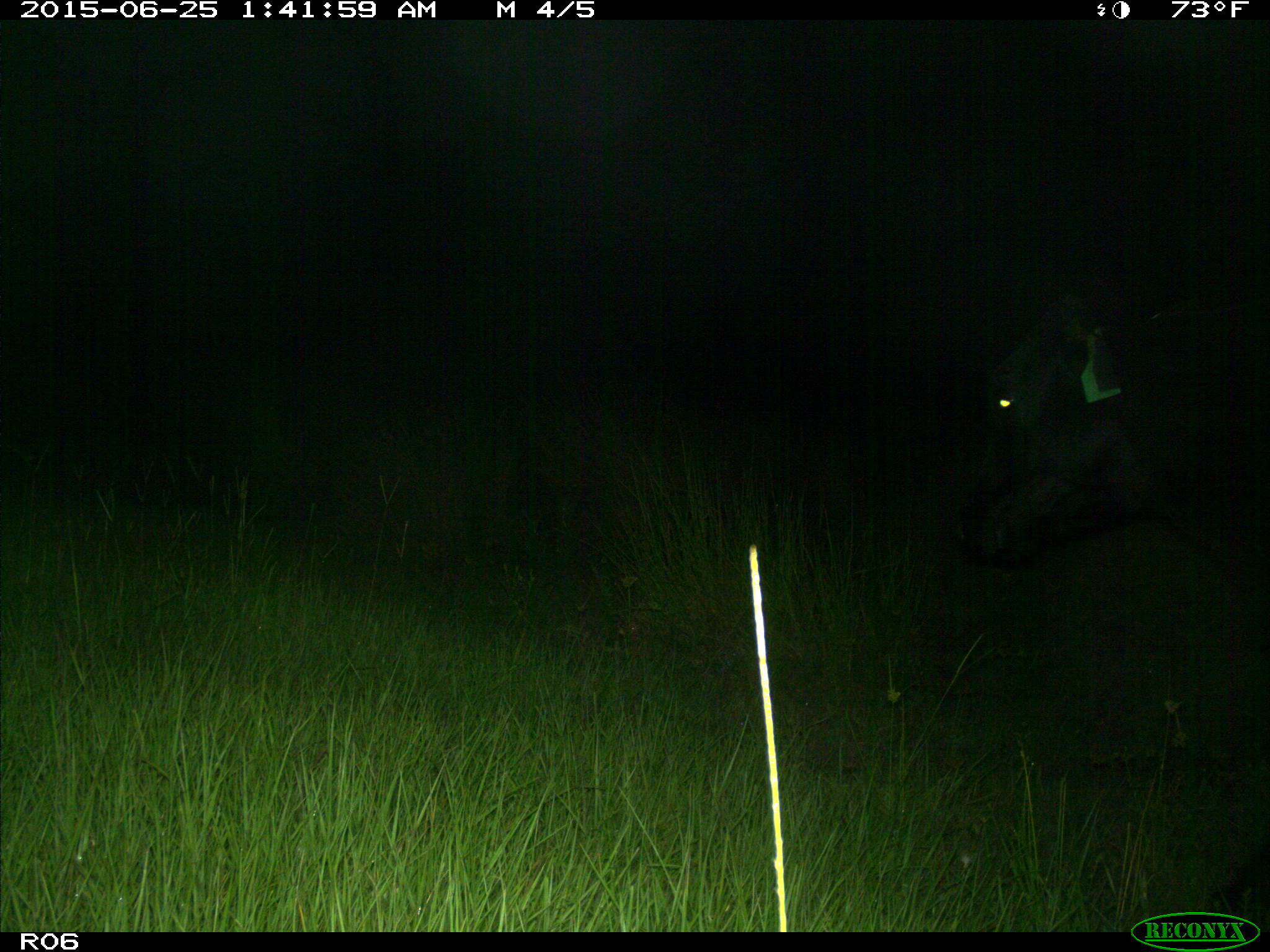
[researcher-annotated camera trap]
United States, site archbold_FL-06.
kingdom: Animalia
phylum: Chordata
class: Mammalia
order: Artiodactyla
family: Bovidae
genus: Bos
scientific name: Bos taurus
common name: domestic cow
Bos taurus (domestic cow).